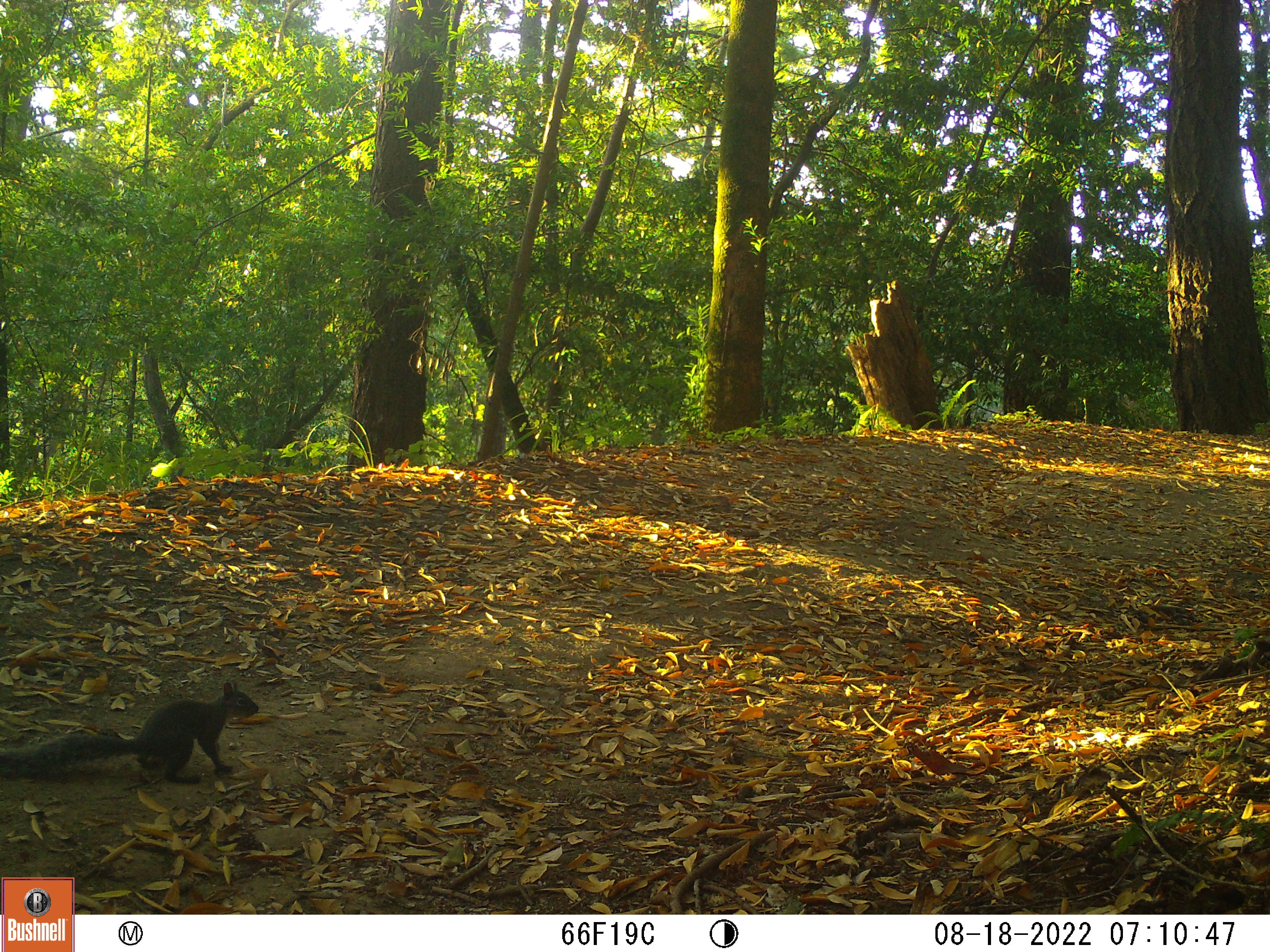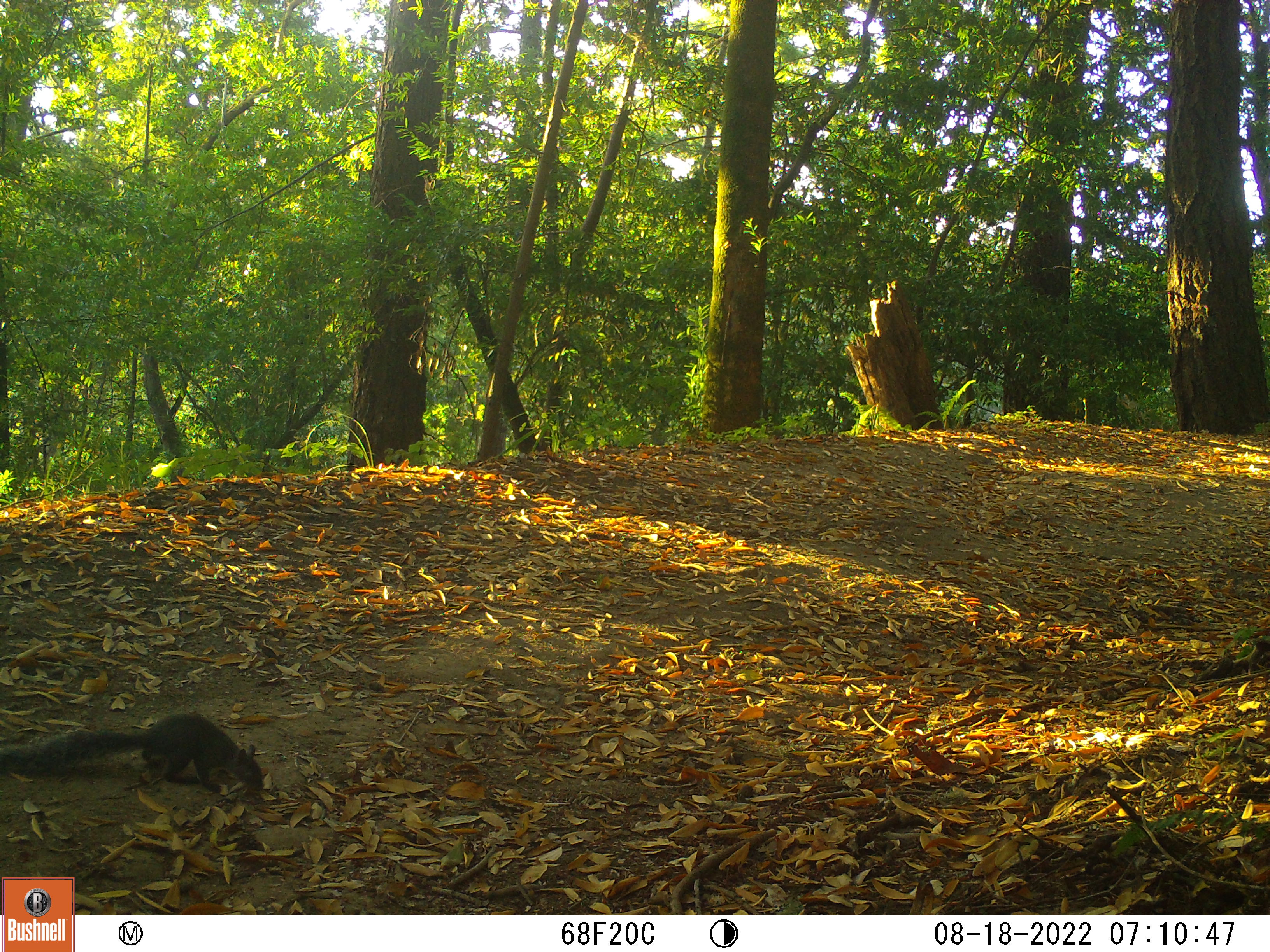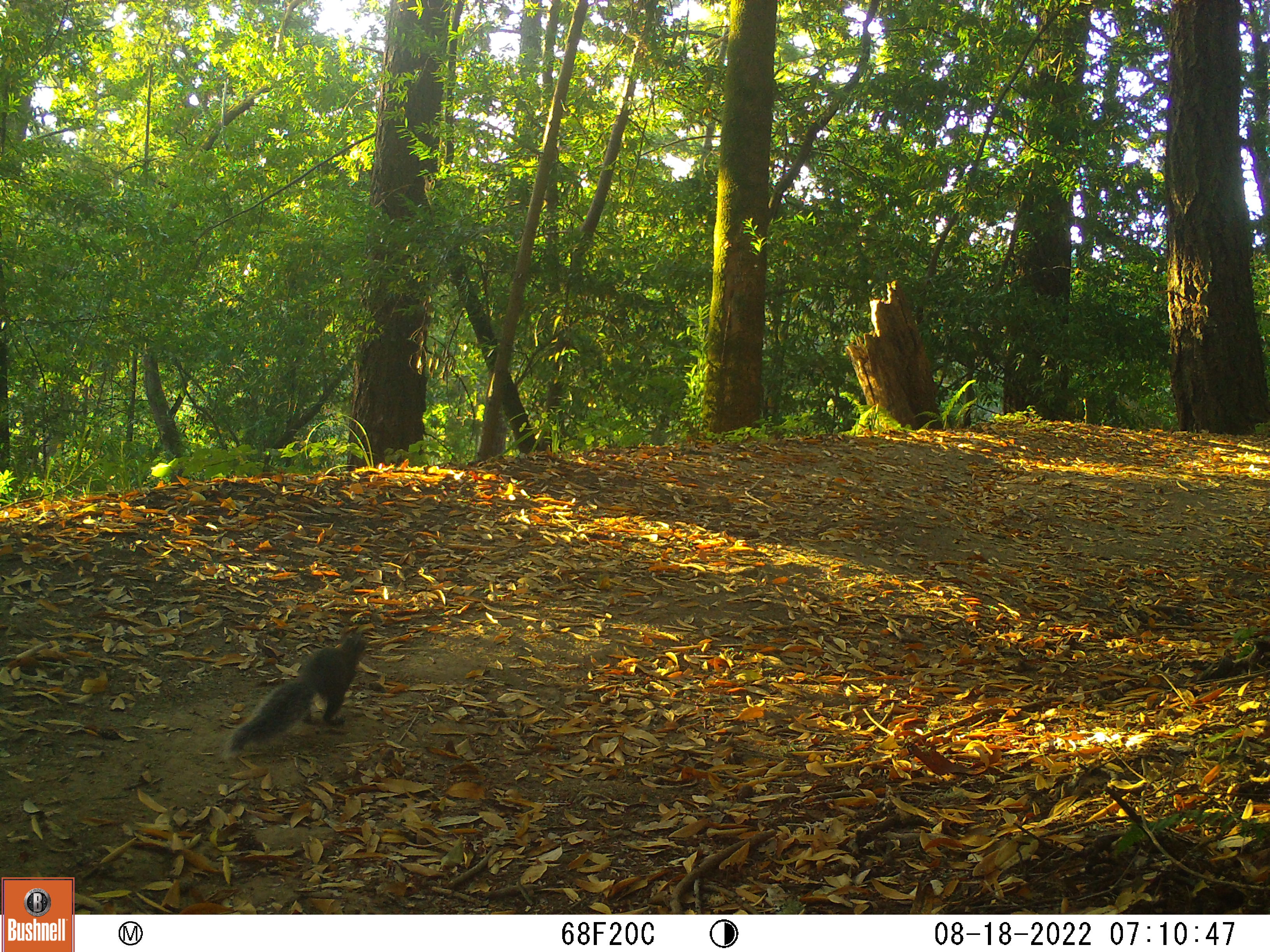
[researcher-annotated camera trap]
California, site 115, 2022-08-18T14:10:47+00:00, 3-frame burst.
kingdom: Animalia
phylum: Chordata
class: Mammalia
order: Rodentia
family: Sciuridae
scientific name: Sciuridae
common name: squirrel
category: unknown squirrel